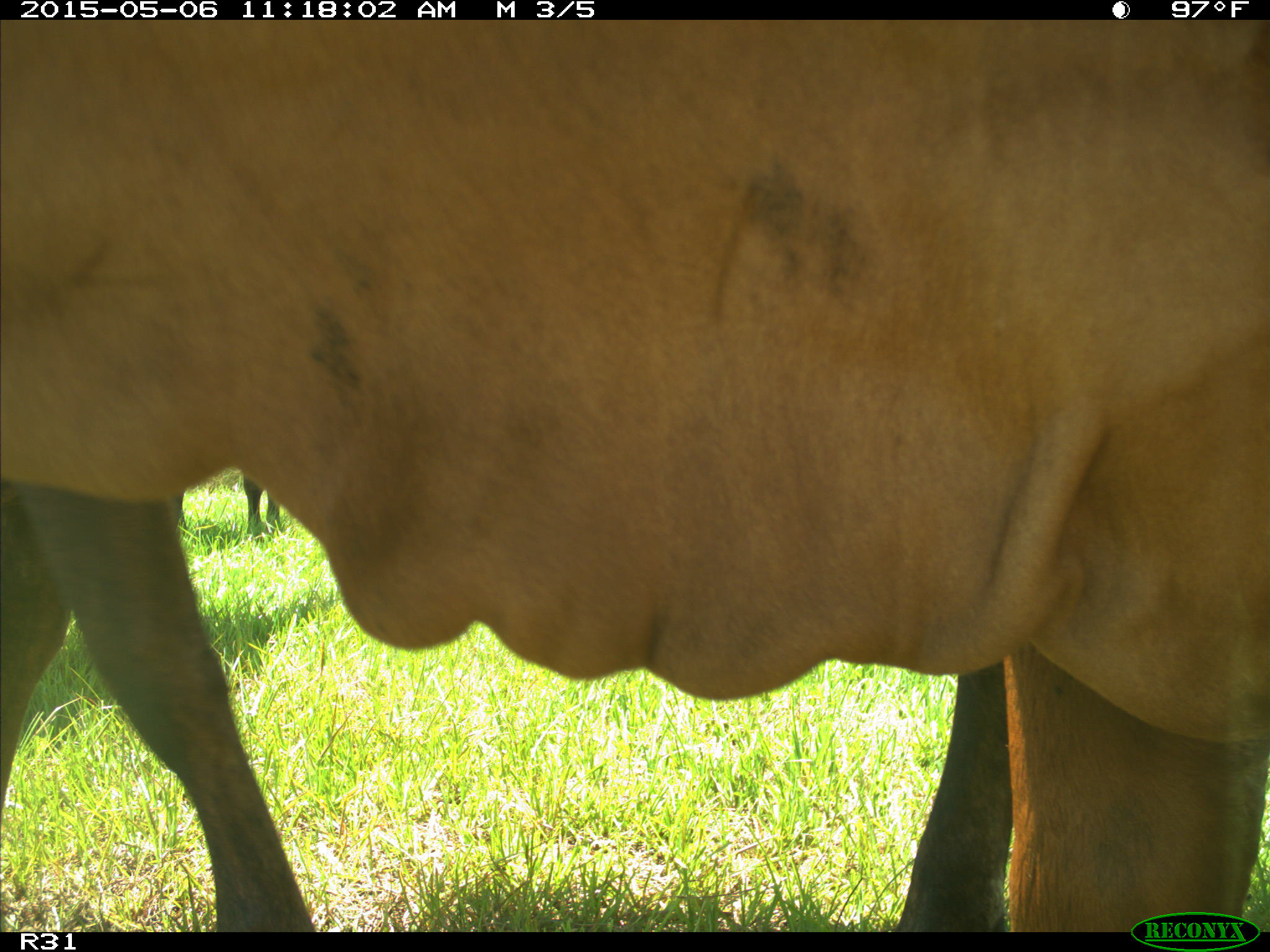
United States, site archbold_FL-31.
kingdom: Animalia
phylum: Chordata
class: Mammalia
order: Artiodactyla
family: Bovidae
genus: Bos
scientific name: Bos taurus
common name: domestic cow